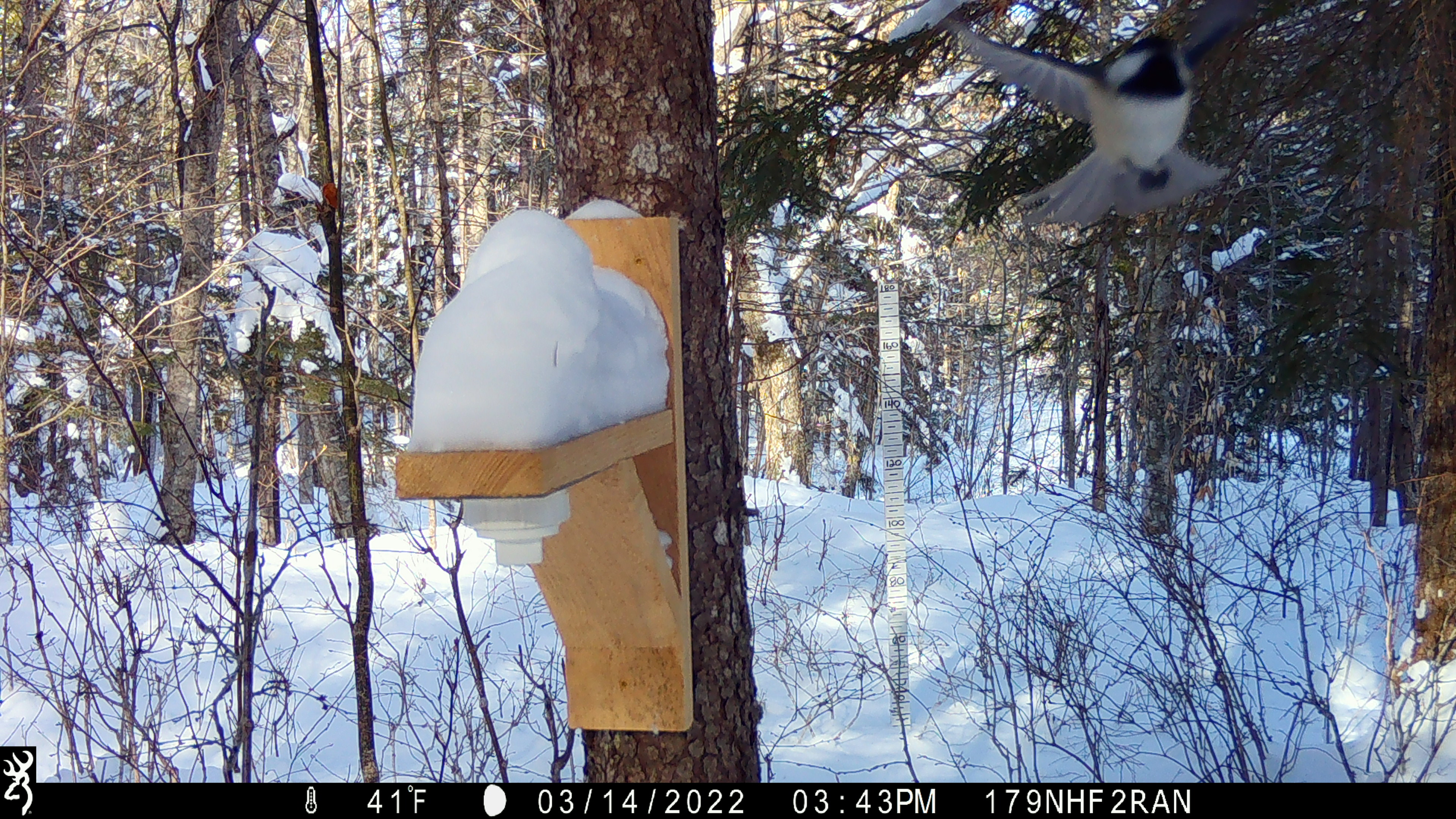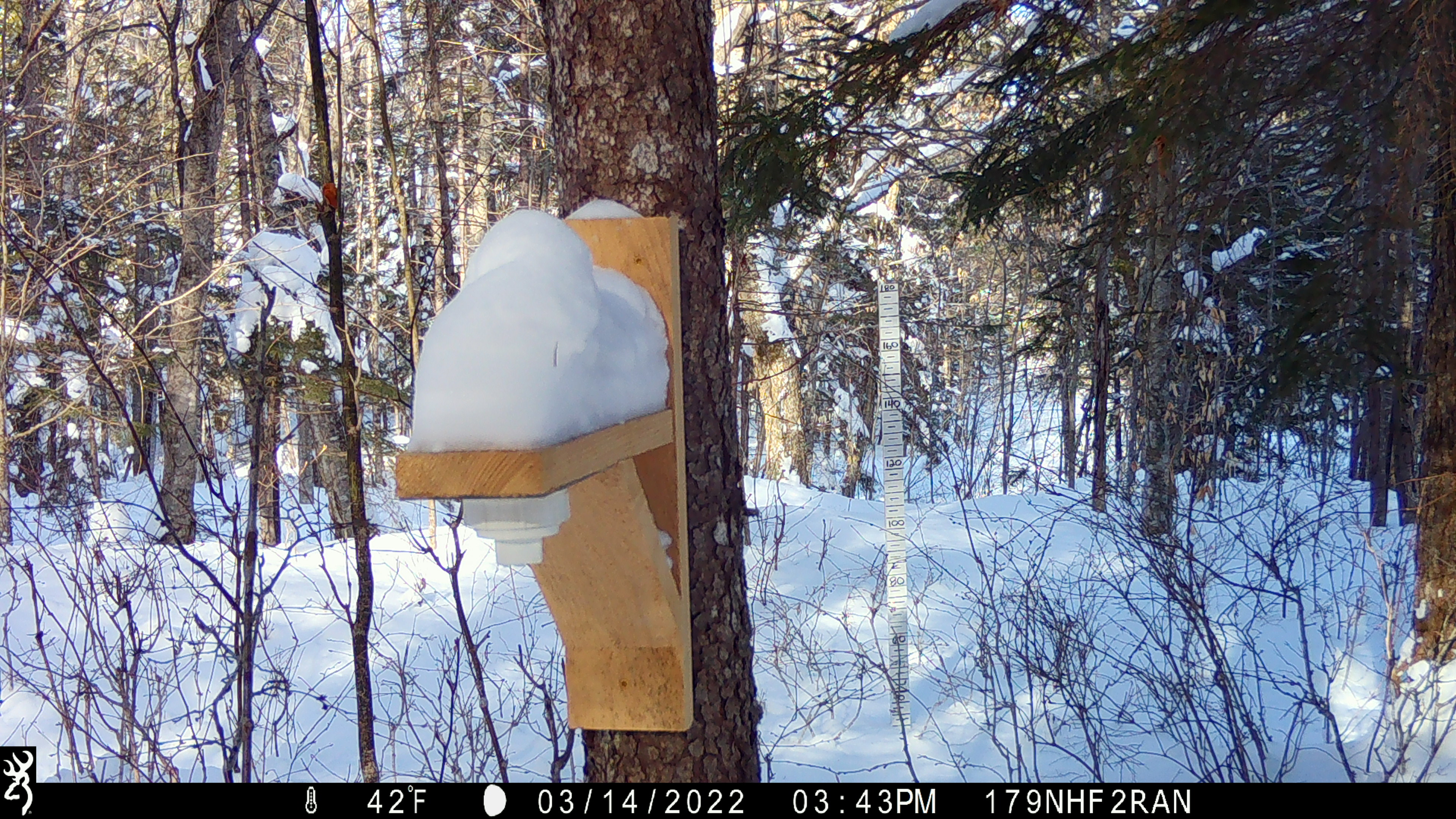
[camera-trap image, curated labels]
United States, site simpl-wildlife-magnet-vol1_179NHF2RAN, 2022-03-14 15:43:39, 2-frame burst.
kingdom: Animalia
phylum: Chordata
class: Aves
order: Passeriformes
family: Paridae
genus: Poecile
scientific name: Poecile atricapillus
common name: black-capped chickadee